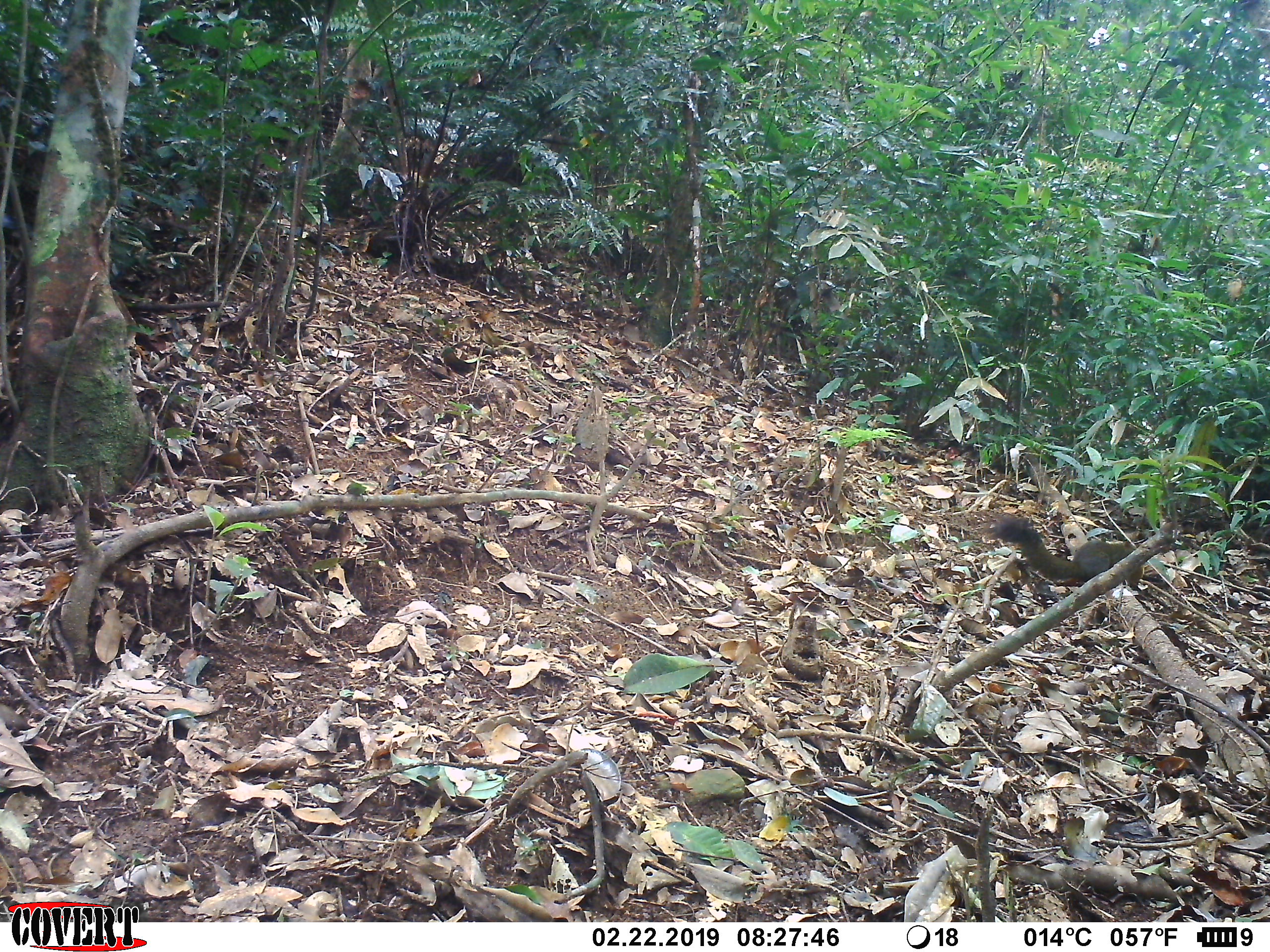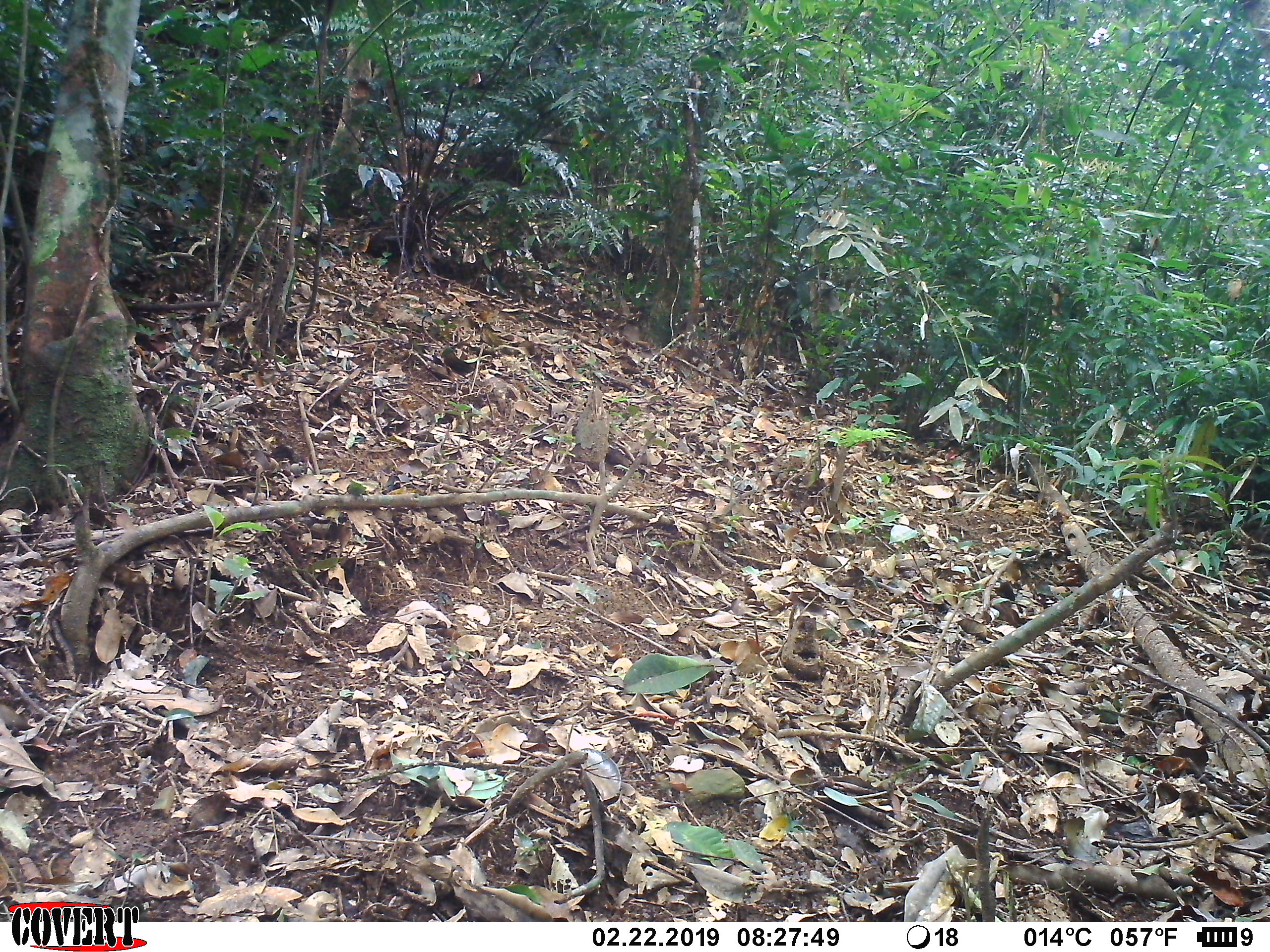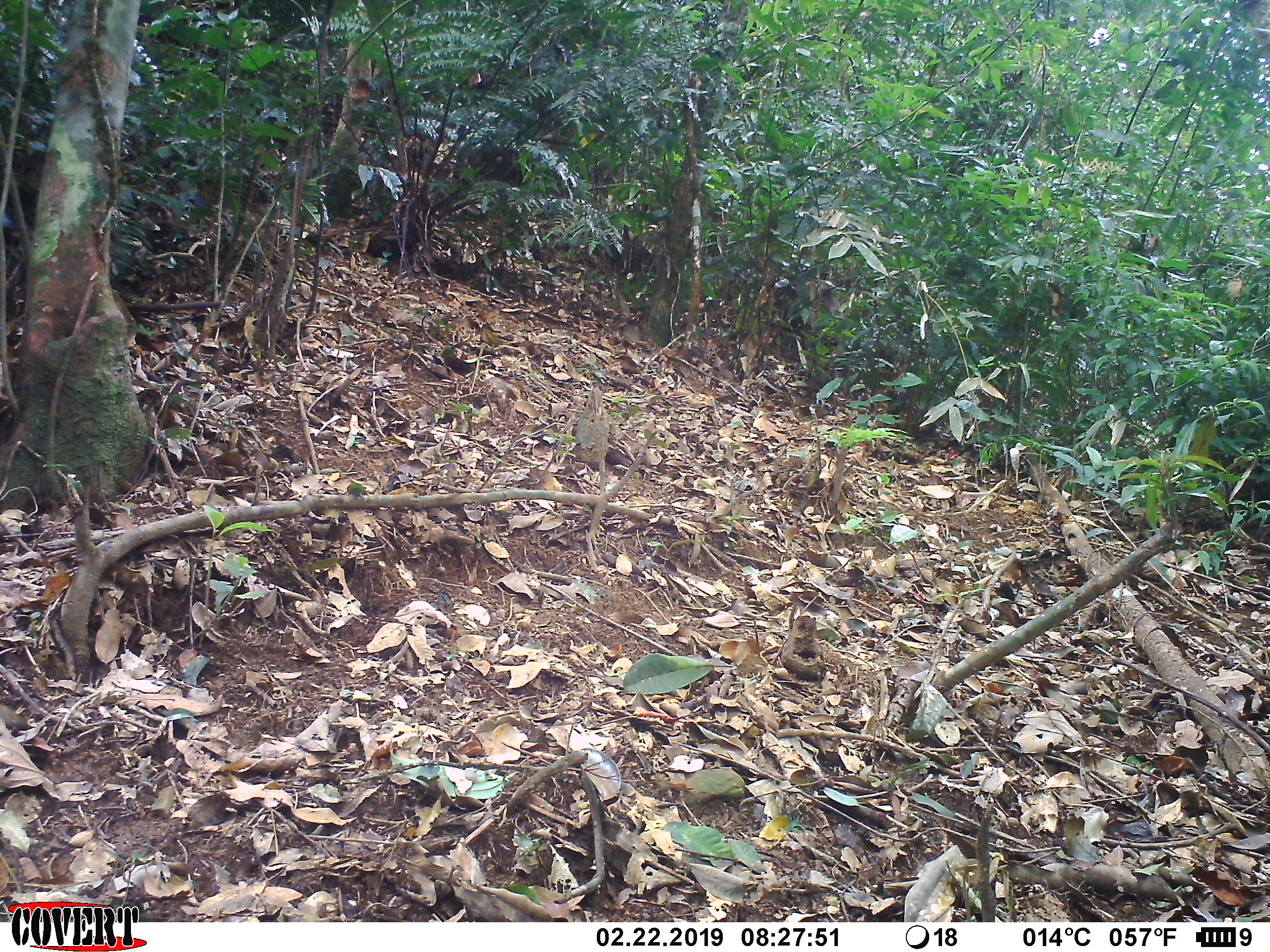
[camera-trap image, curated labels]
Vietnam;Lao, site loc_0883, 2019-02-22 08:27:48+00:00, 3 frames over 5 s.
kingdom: Animalia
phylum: Chordata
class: Mammalia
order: Rodentia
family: Sciuridae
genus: Sciurus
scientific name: Sciurus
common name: squirrel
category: unidentified squirrel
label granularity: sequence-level